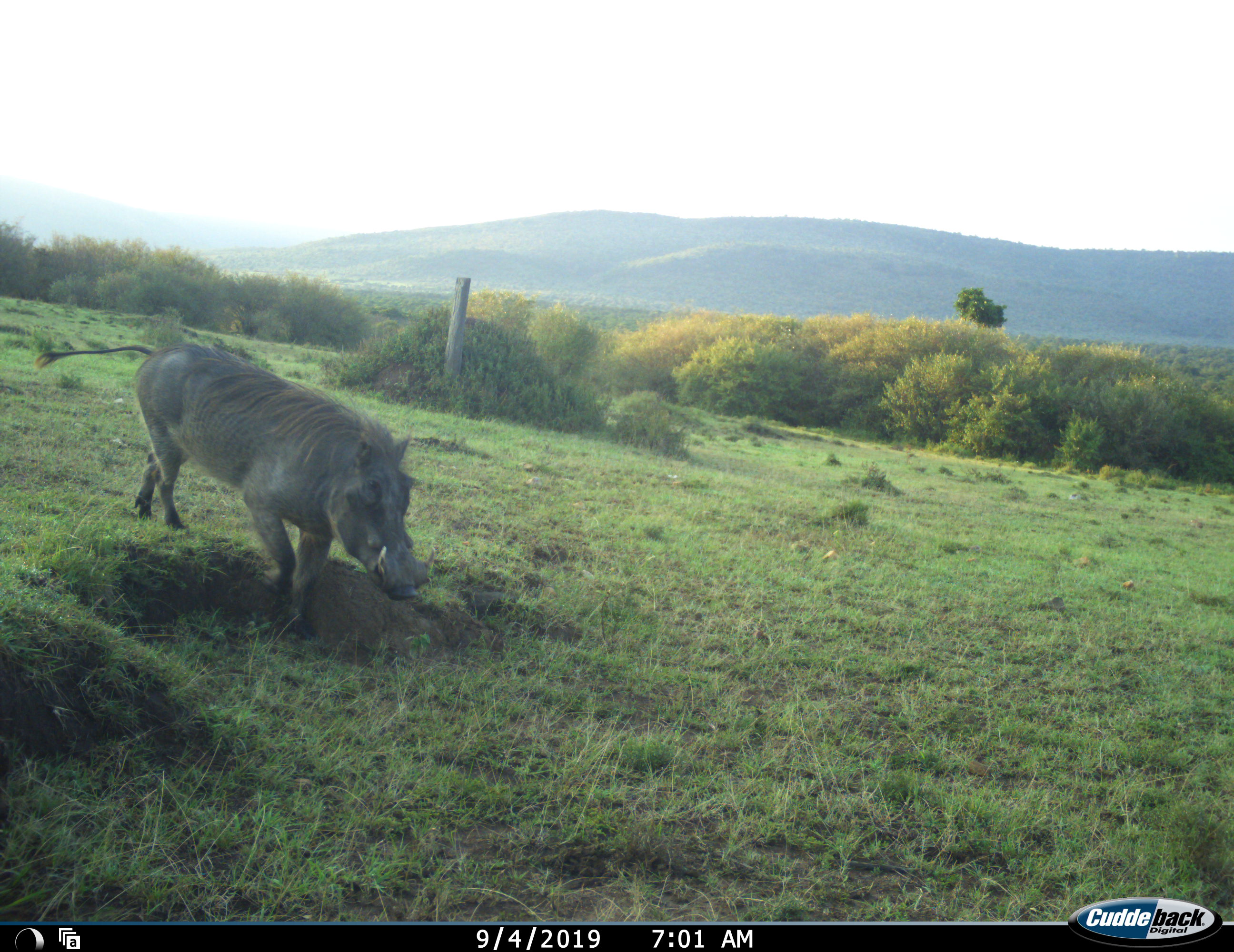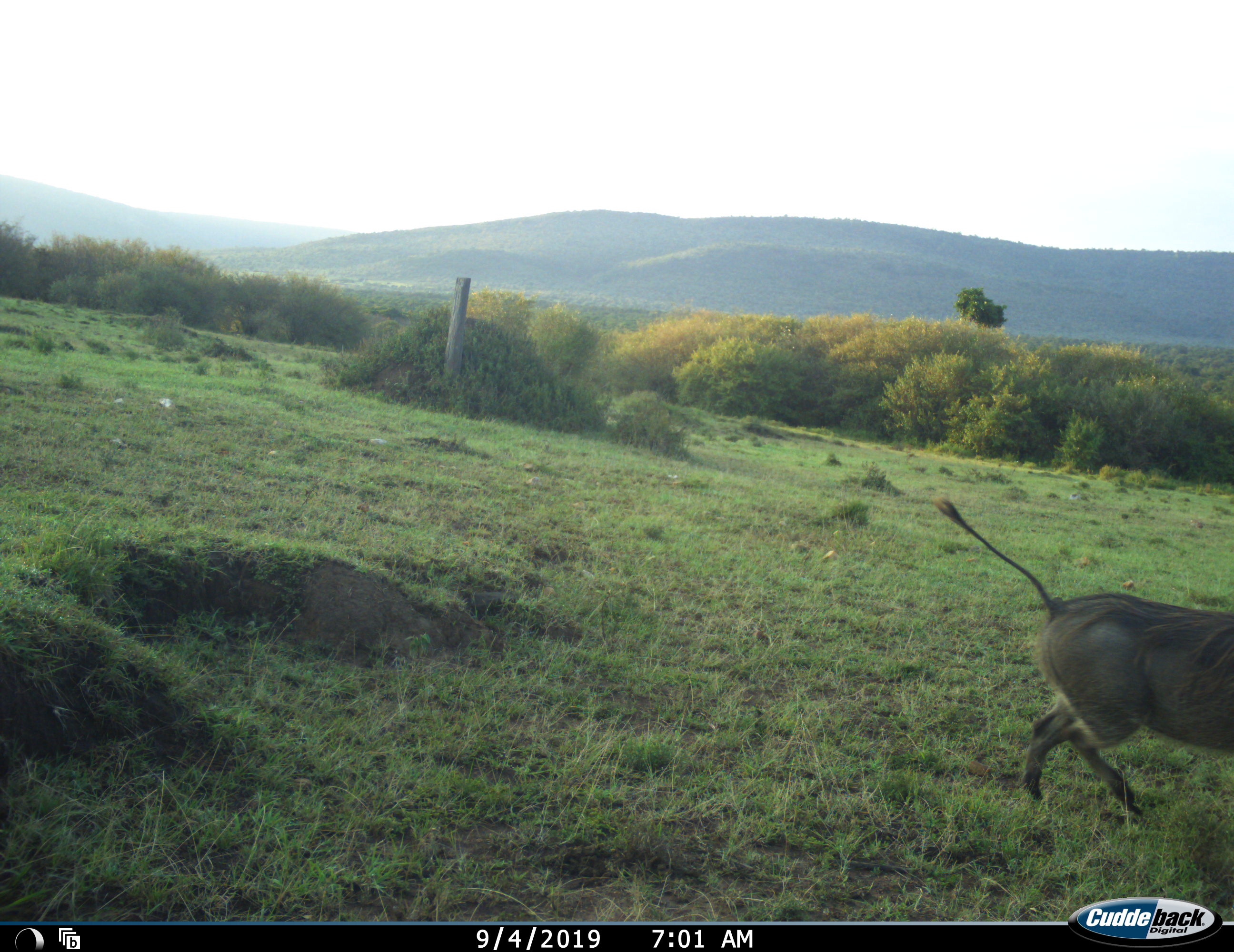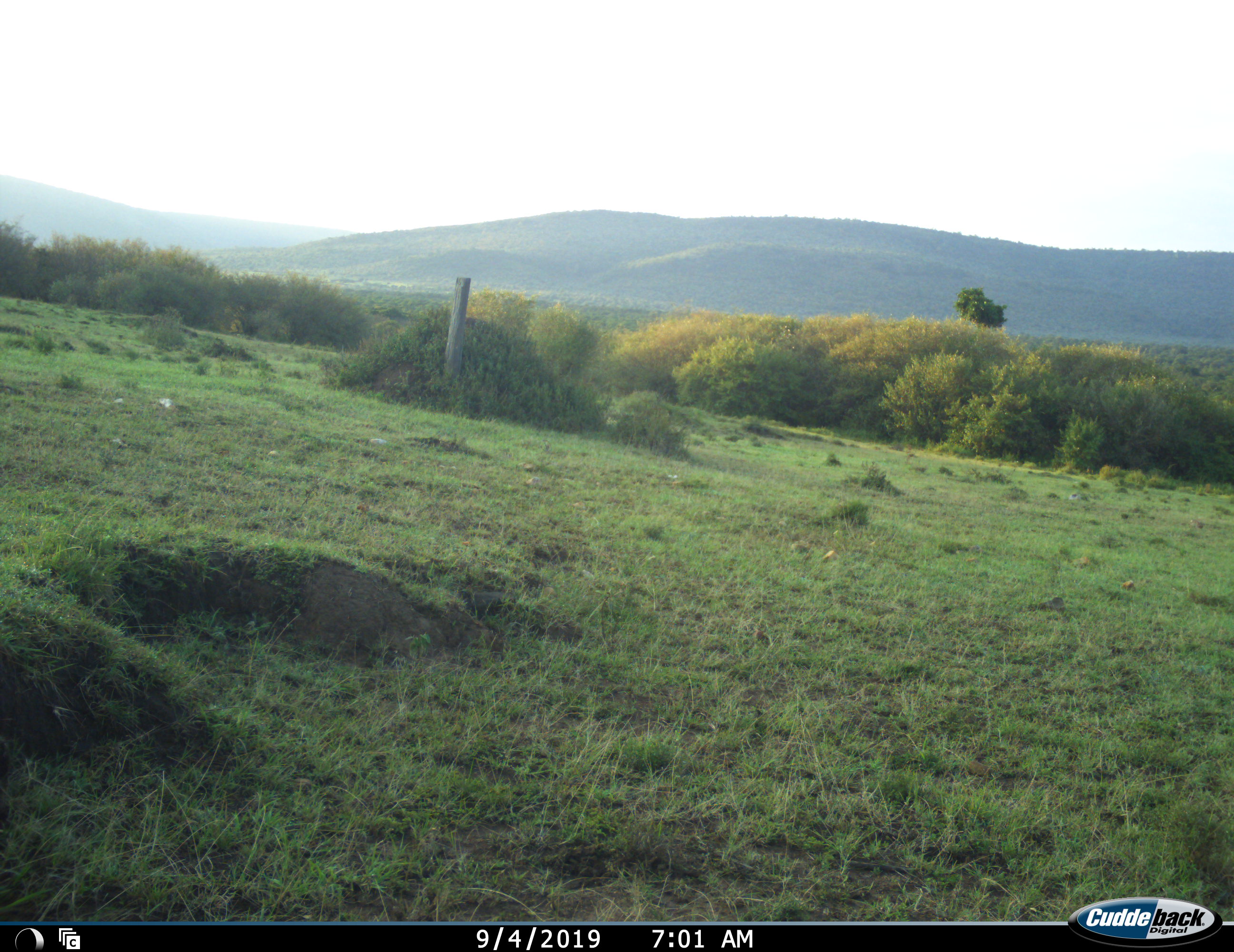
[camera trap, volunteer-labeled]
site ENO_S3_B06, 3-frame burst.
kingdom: Animalia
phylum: Chordata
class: Mammalia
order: Artiodactyla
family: Suidae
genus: Phacochoerus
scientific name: Phacochoerus africanus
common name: warthog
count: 1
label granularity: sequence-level